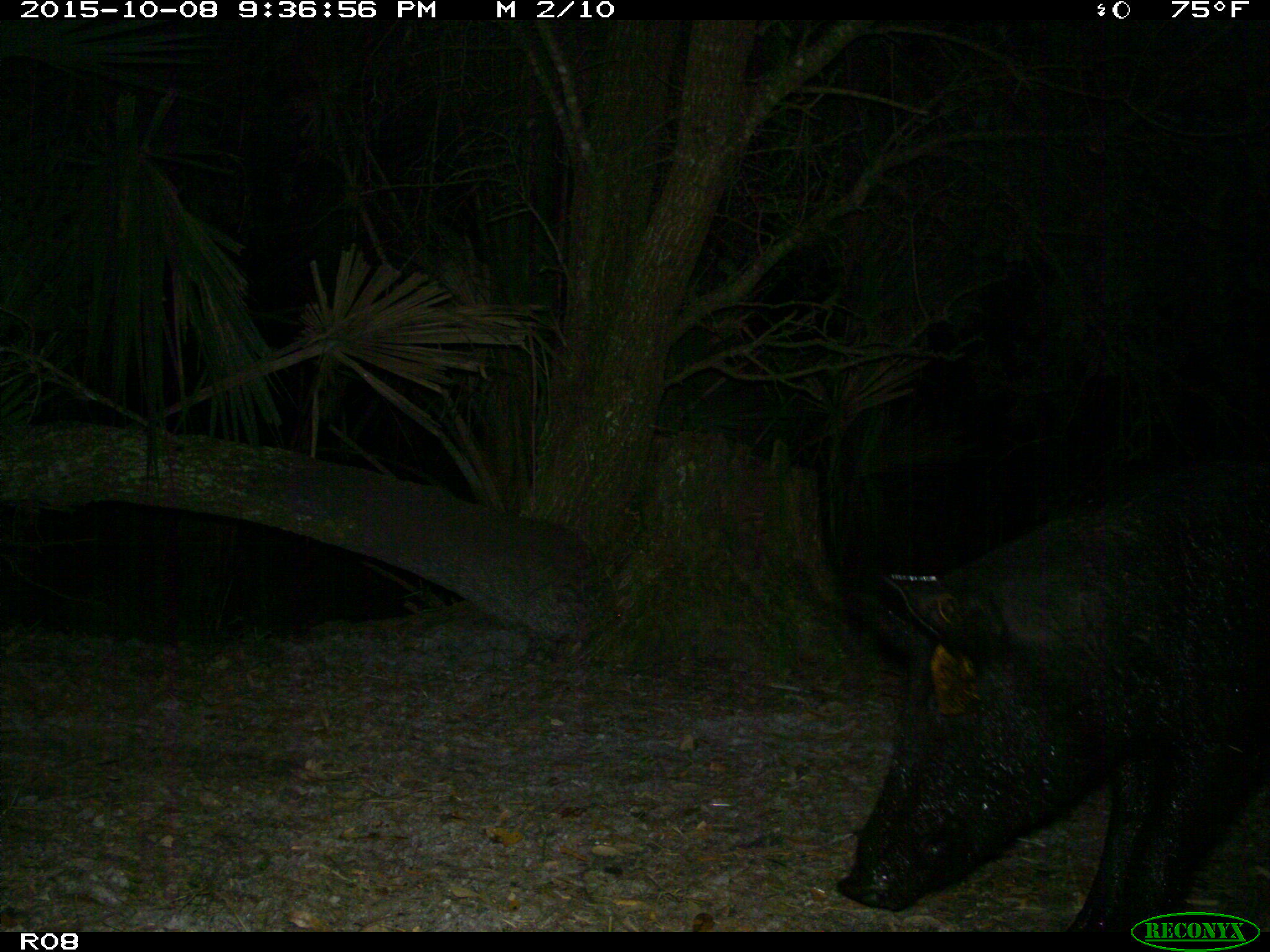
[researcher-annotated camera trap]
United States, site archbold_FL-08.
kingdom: Animalia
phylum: Chordata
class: Mammalia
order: Artiodactyla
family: Suidae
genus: Sus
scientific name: Sus scrofa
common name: wild boar